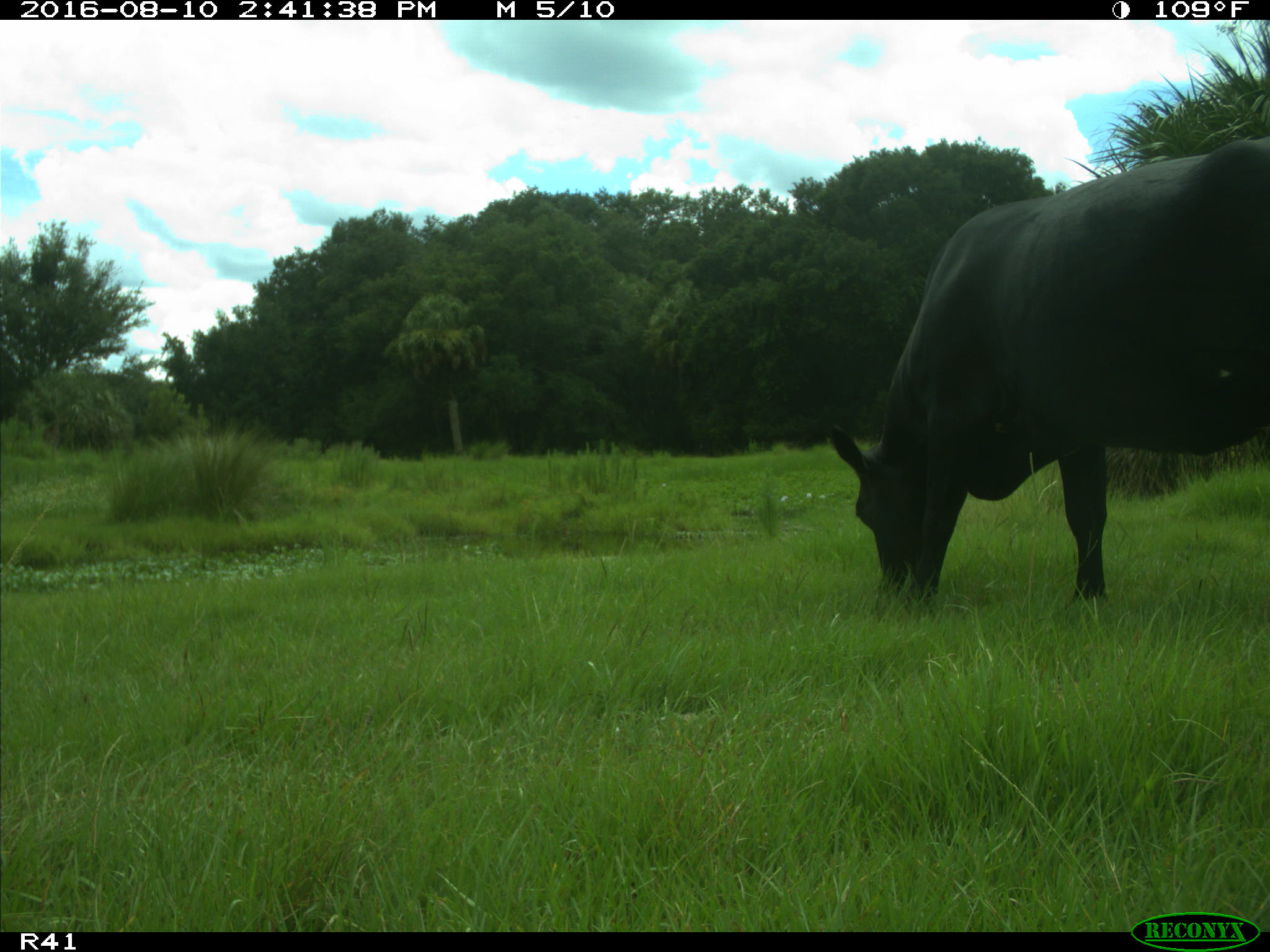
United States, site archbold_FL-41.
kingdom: Animalia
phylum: Chordata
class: Mammalia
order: Artiodactyla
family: Bovidae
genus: Bos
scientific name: Bos taurus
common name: domestic cow